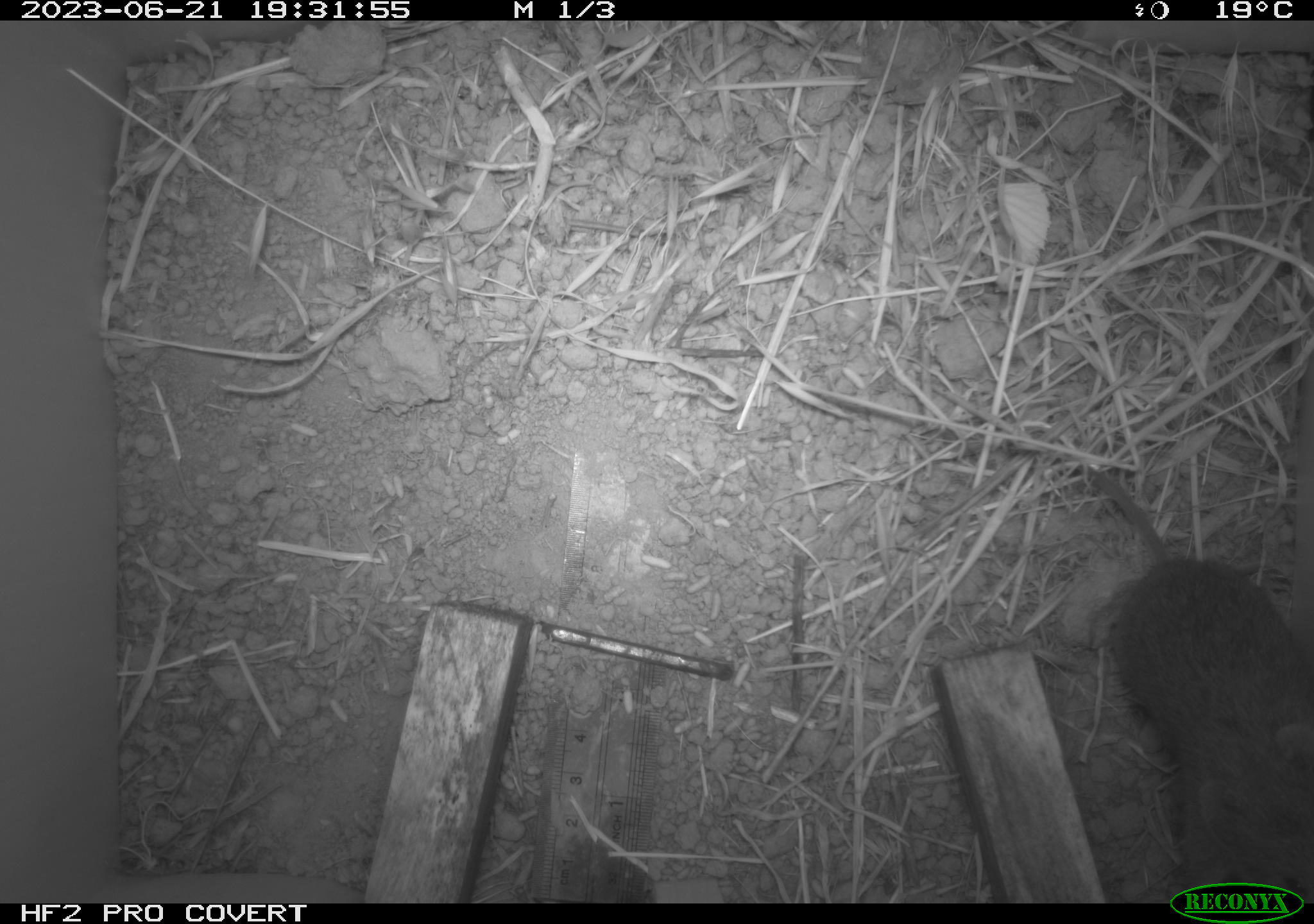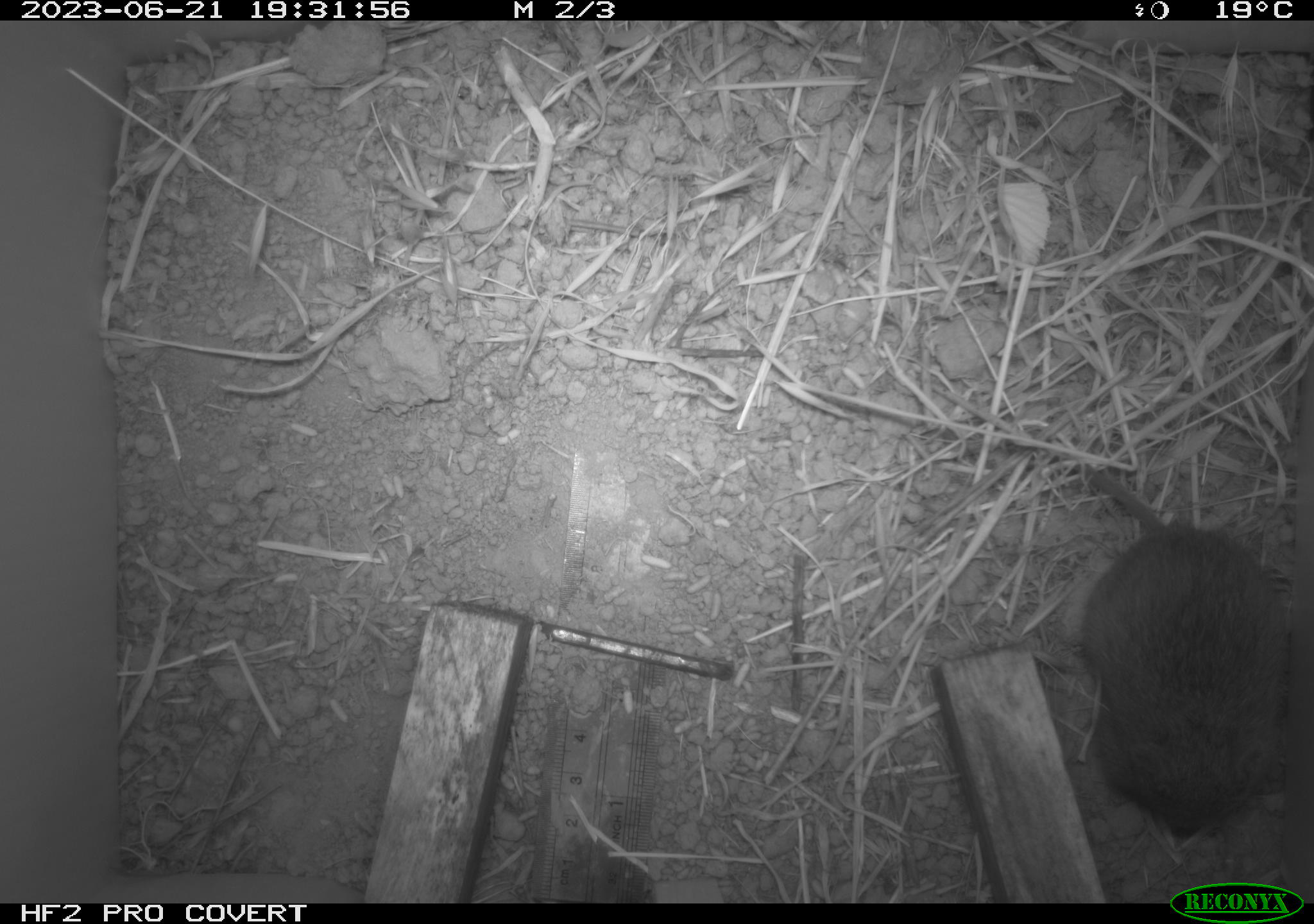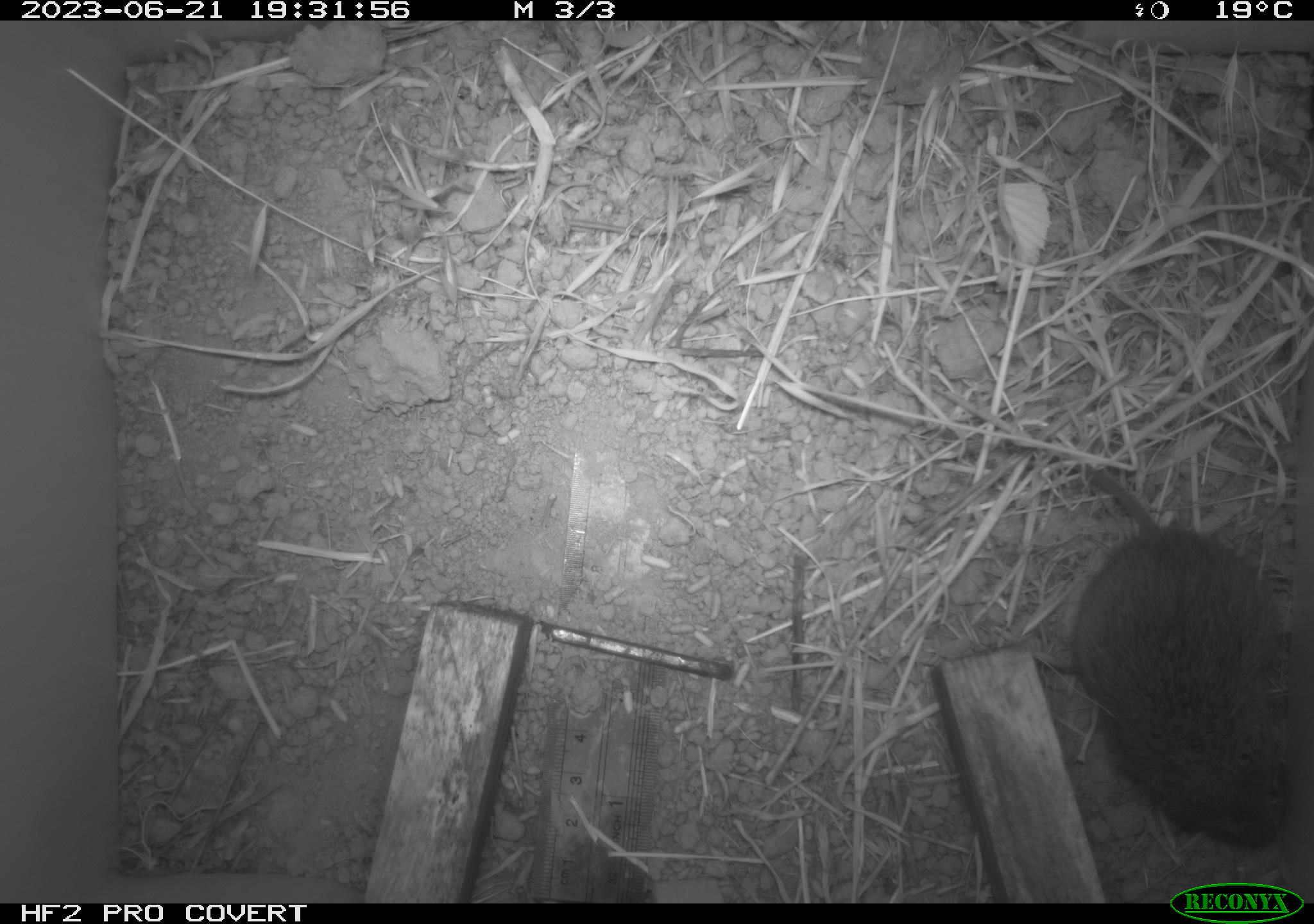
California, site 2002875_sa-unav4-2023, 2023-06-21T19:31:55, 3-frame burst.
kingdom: Animalia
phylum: Chordata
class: Mammalia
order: Rodentia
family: Cricetidae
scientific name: Arvicolinae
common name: voles, lemmings, and muskrats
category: arvicolinae subfamily